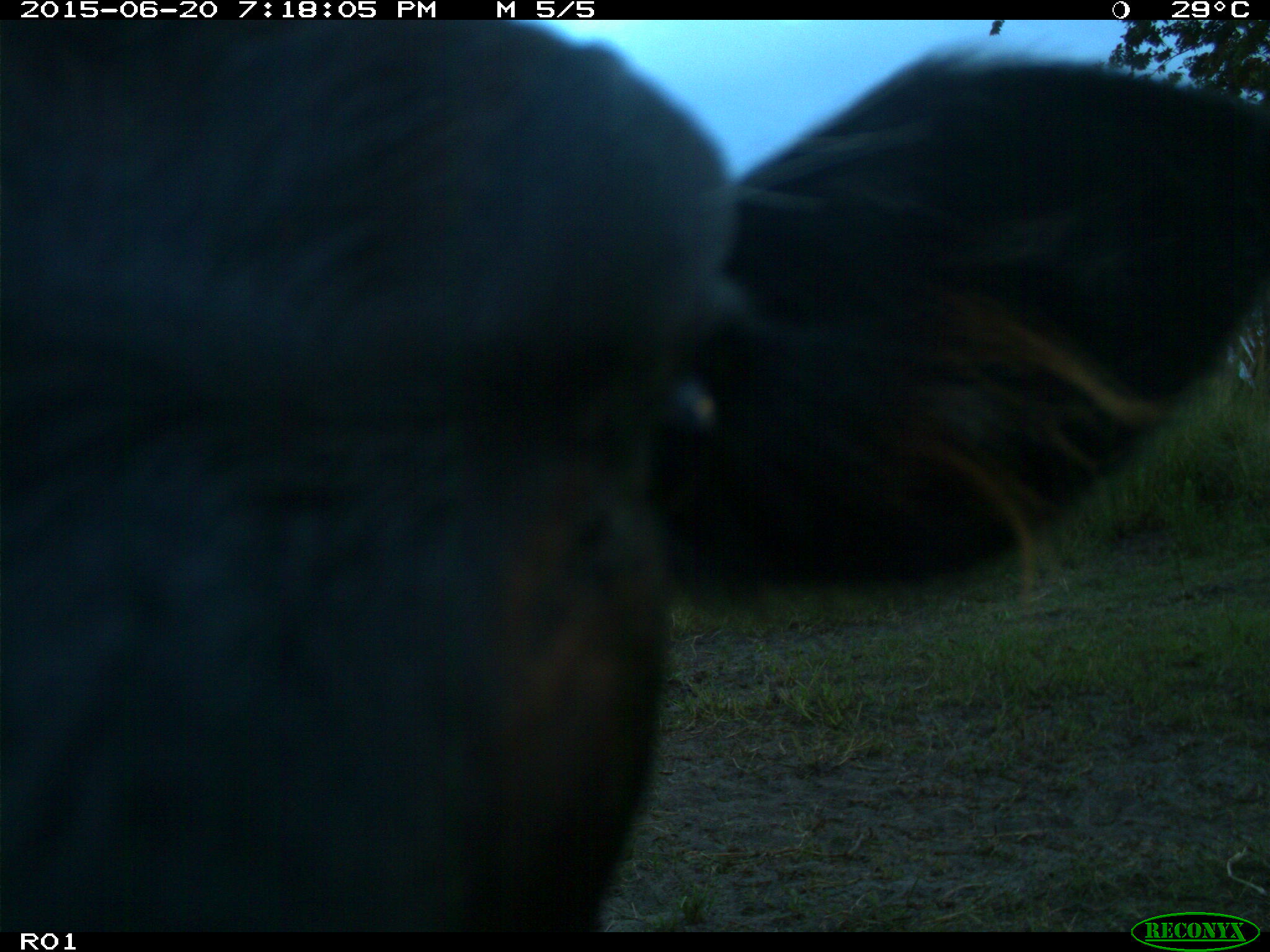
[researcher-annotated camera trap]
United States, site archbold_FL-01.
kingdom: Animalia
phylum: Chordata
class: Mammalia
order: Artiodactyla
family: Bovidae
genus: Bos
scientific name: Bos taurus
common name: domestic cow